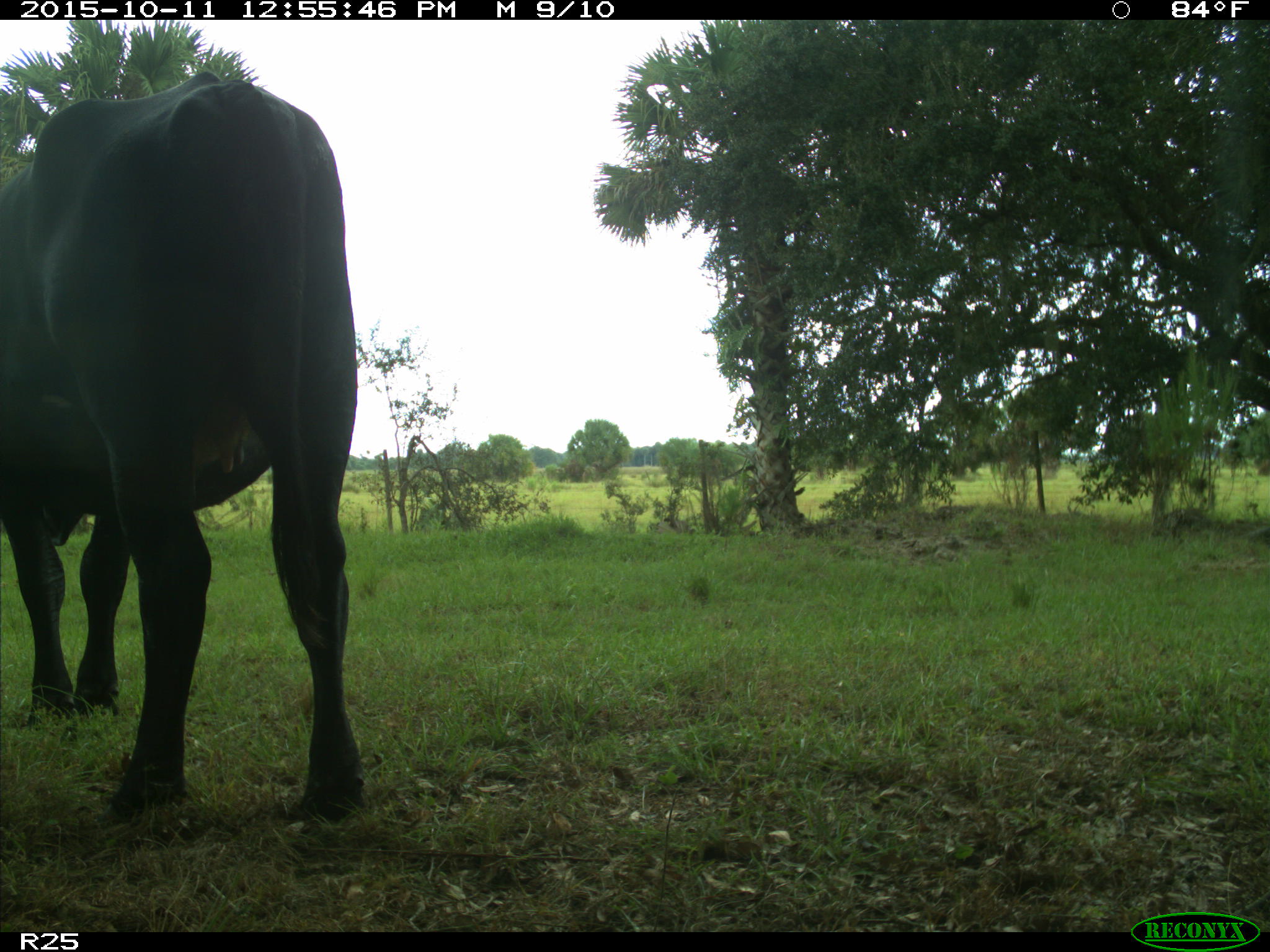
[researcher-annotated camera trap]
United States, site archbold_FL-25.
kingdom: Animalia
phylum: Chordata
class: Mammalia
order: Artiodactyla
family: Bovidae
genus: Bos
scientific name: Bos taurus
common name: domestic cow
Bos taurus (domestic cow).